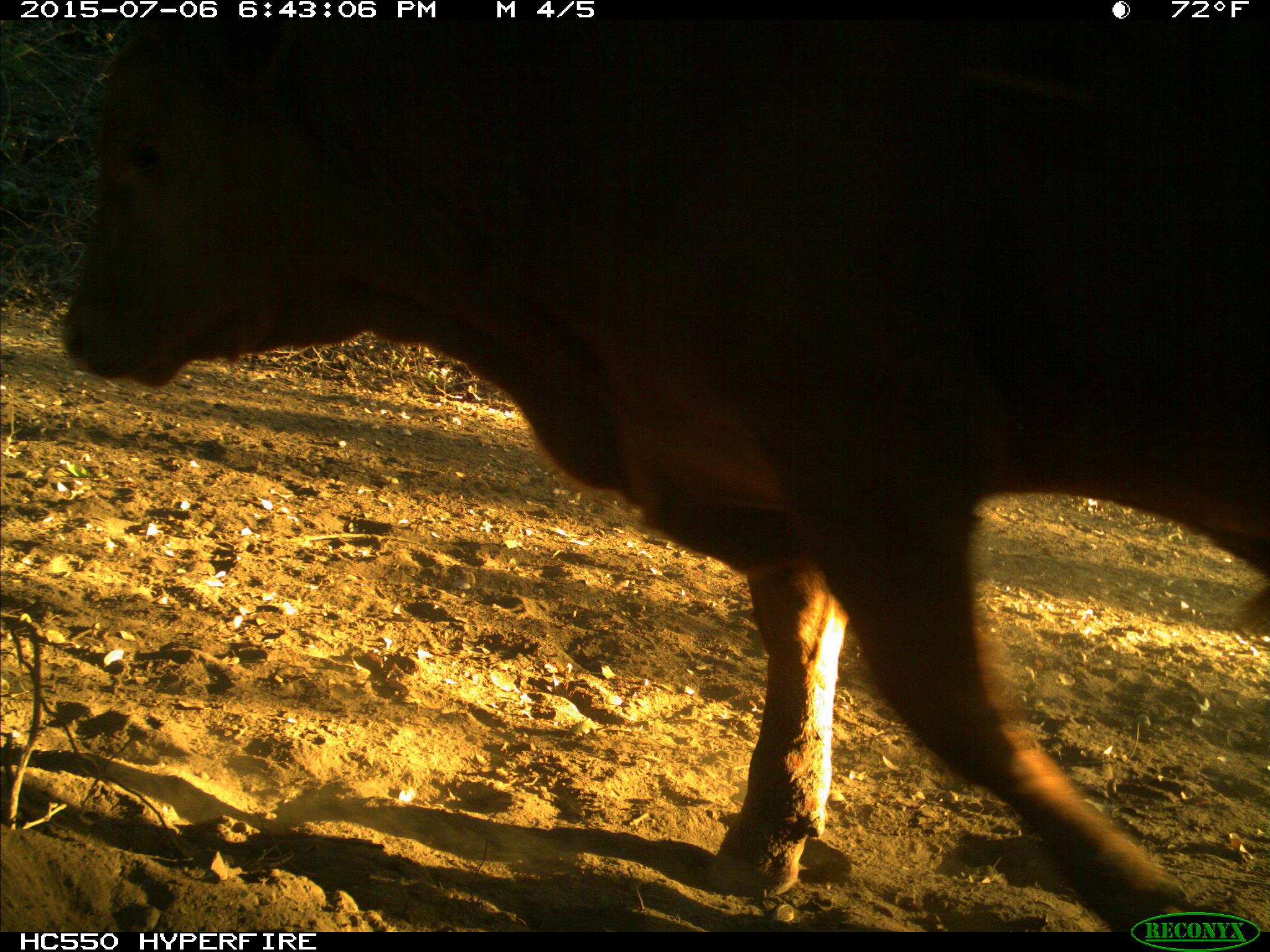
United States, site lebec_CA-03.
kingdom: Animalia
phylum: Chordata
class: Mammalia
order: Artiodactyla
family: Bovidae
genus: Bos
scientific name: Bos taurus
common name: domestic cow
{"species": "Bos taurus (domestic cow)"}